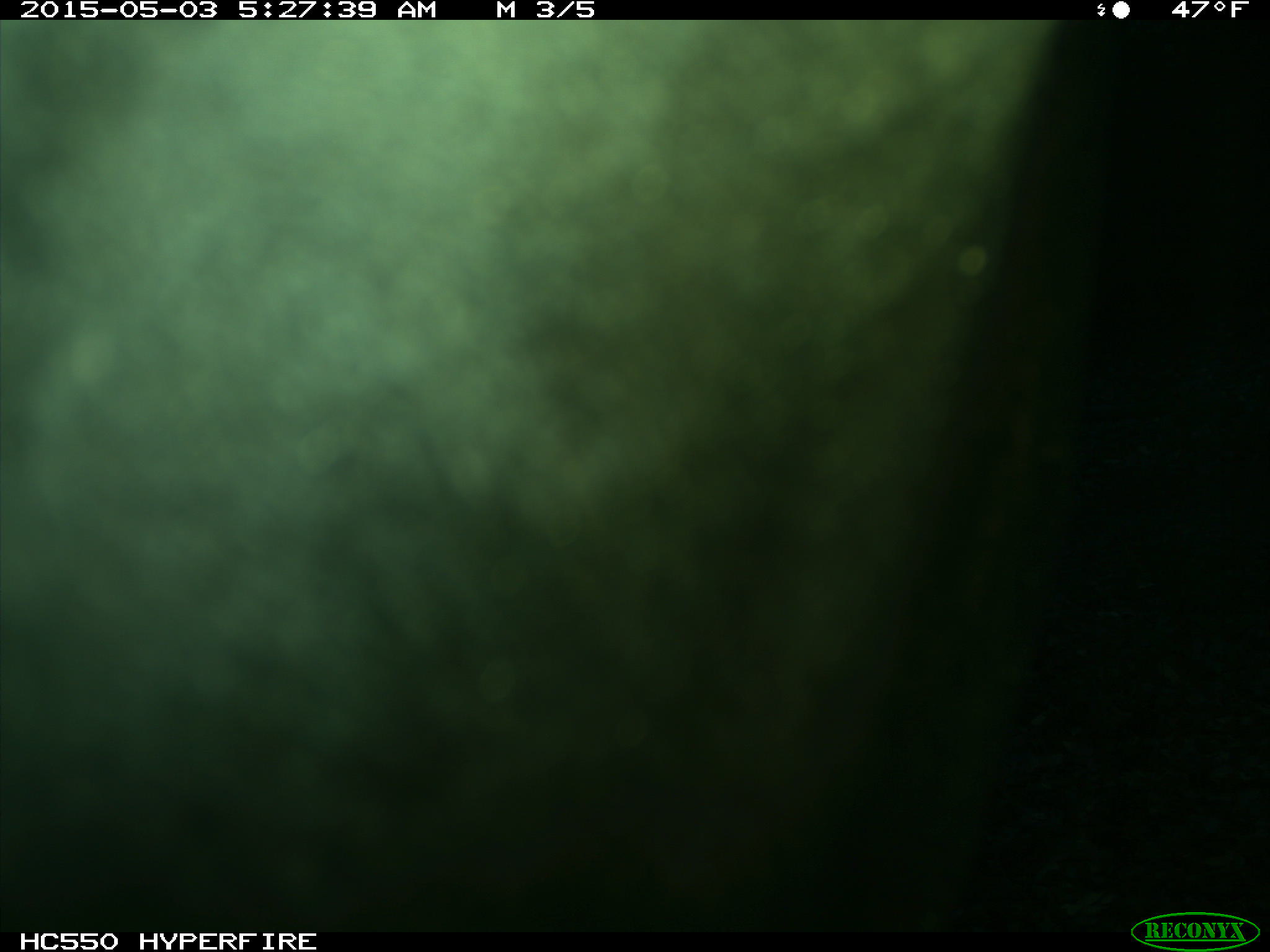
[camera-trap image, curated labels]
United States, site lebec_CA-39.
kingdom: Animalia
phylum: Chordata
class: Mammalia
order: Artiodactyla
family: Bovidae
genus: Bos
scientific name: Bos taurus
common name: domestic cow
Bos taurus (domestic cow).